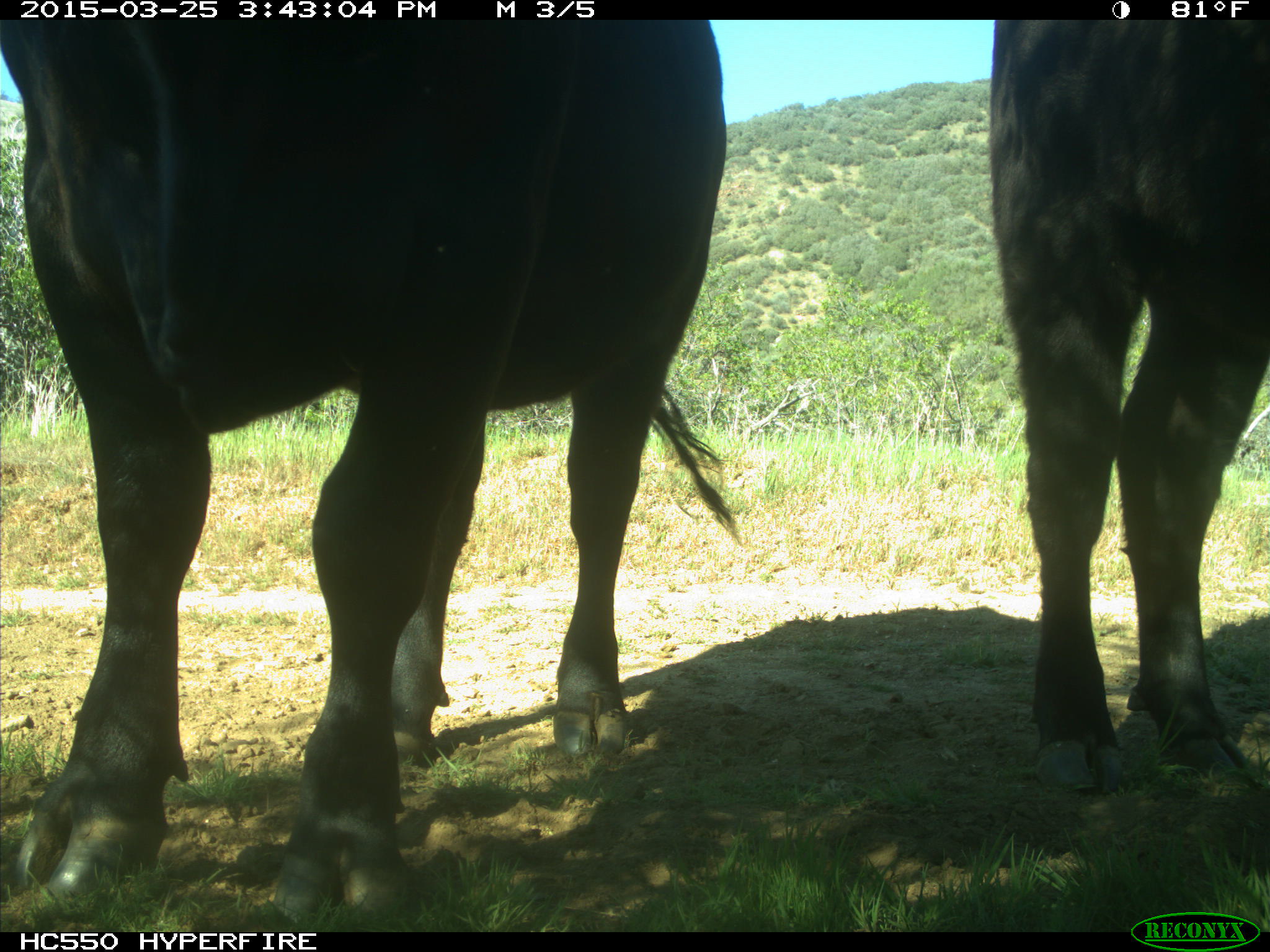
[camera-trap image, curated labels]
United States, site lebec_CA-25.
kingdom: Animalia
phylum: Chordata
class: Mammalia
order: Artiodactyla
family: Bovidae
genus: Bos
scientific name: Bos taurus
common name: domestic cow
Bos taurus (domestic cow).